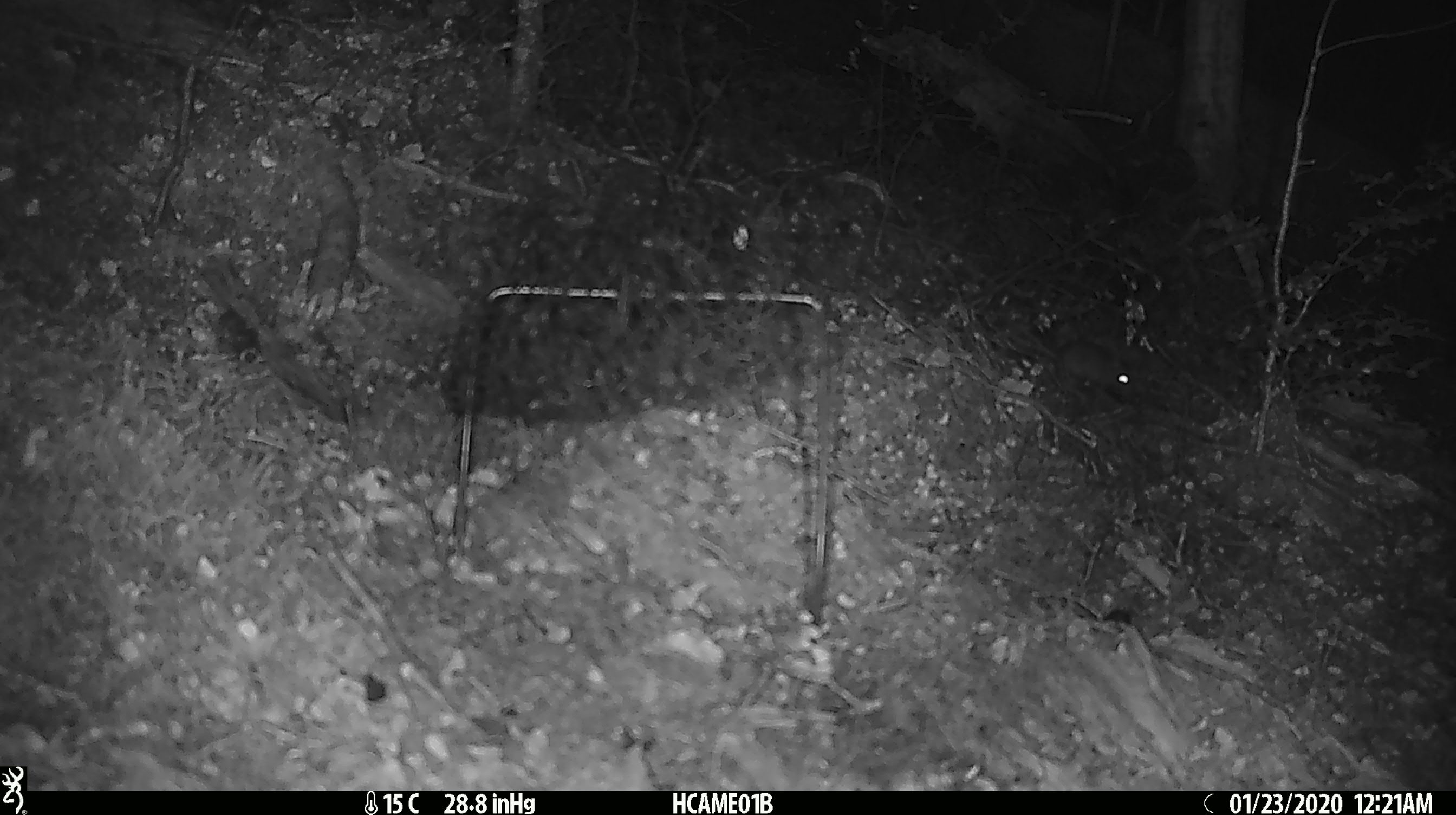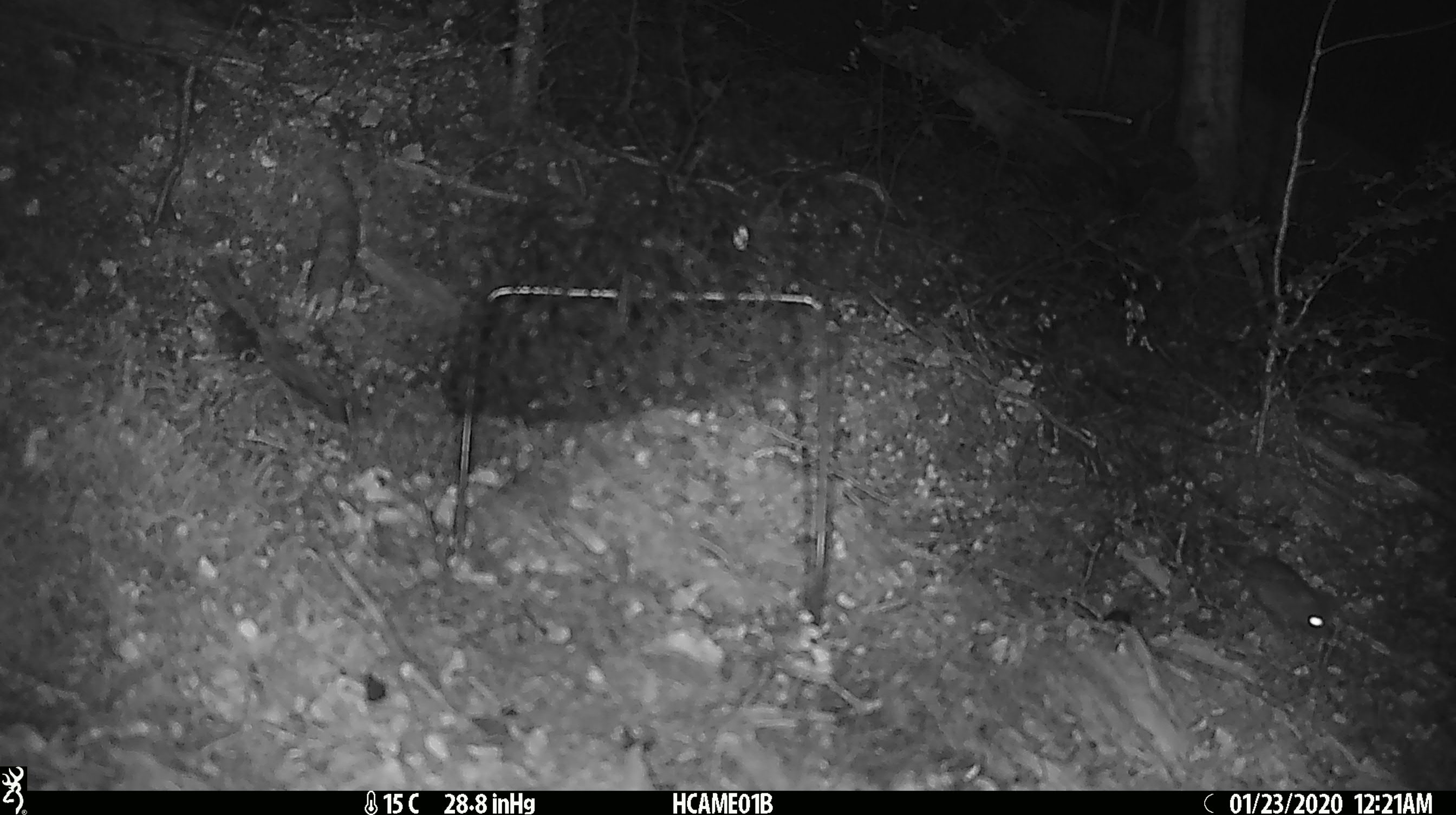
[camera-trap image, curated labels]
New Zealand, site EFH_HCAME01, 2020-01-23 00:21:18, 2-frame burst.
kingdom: Animalia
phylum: Chordata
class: Mammalia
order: Rodentia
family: Muridae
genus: Mus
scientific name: Mus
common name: mouse